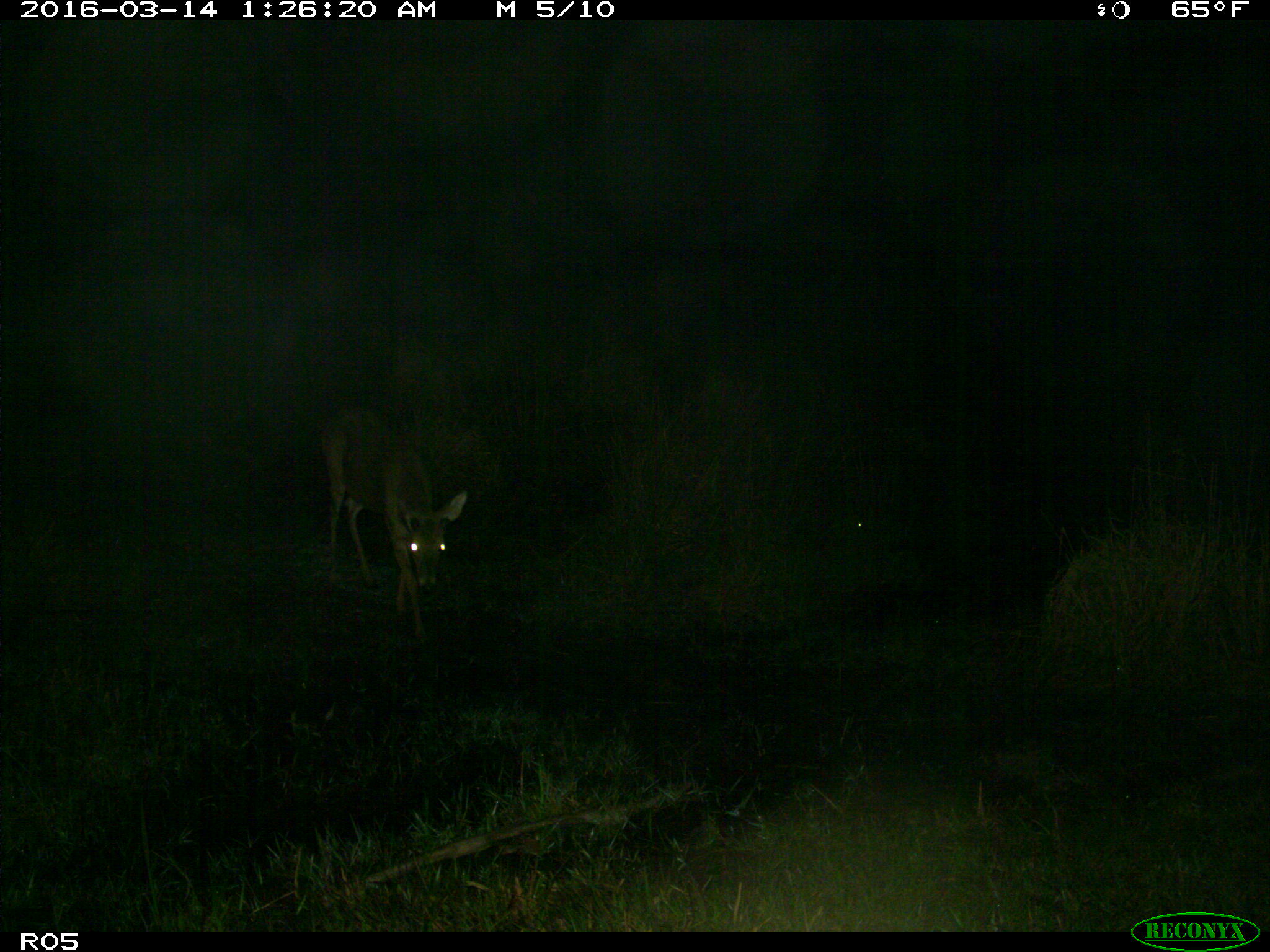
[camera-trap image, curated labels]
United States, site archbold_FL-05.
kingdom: Animalia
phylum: Chordata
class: Mammalia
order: Artiodactyla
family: Cervidae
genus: Odocoileus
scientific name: Odocoileus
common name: deer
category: unidentified deer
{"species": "unidentified deer (deer) (Odocoileus)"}